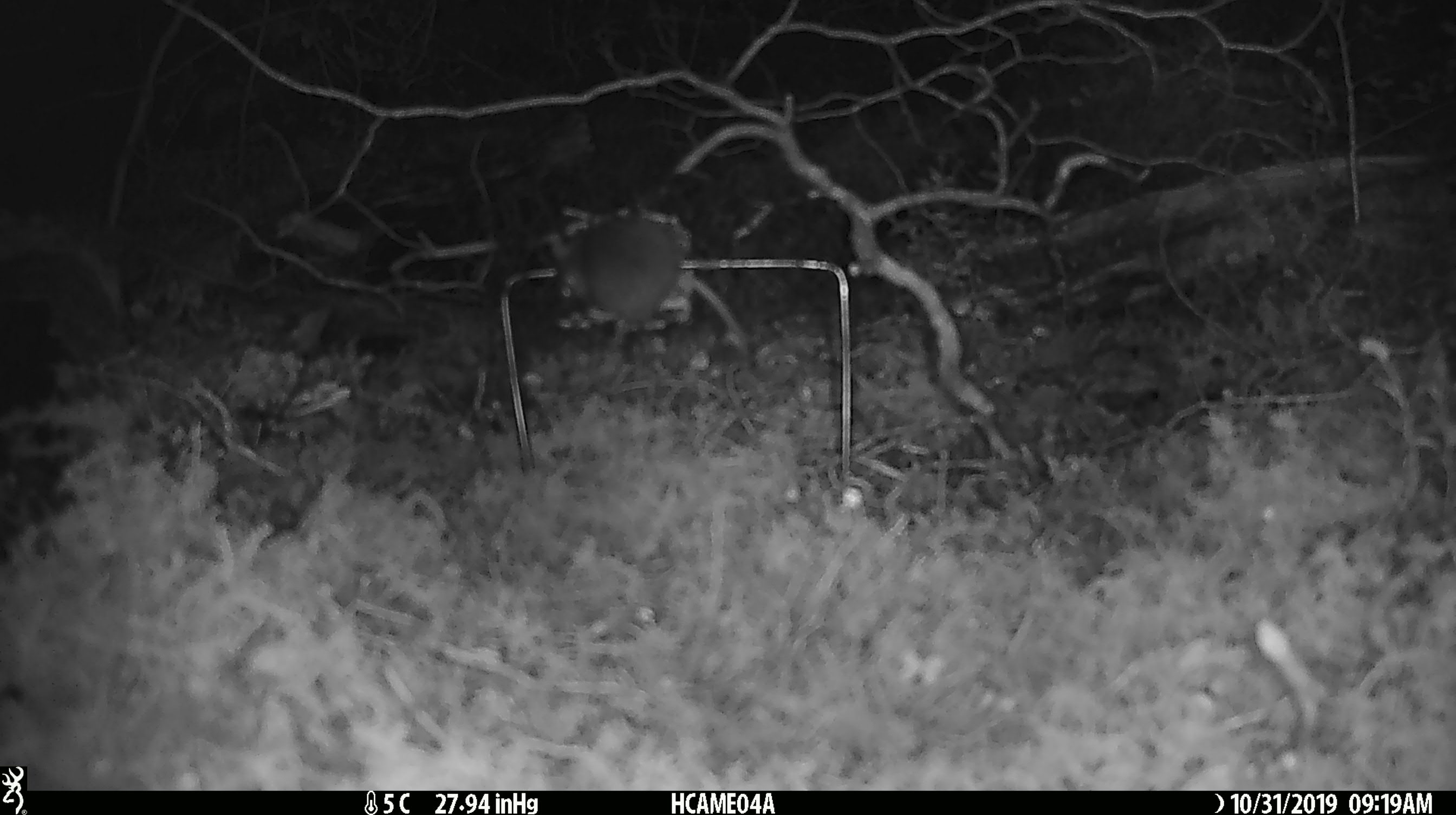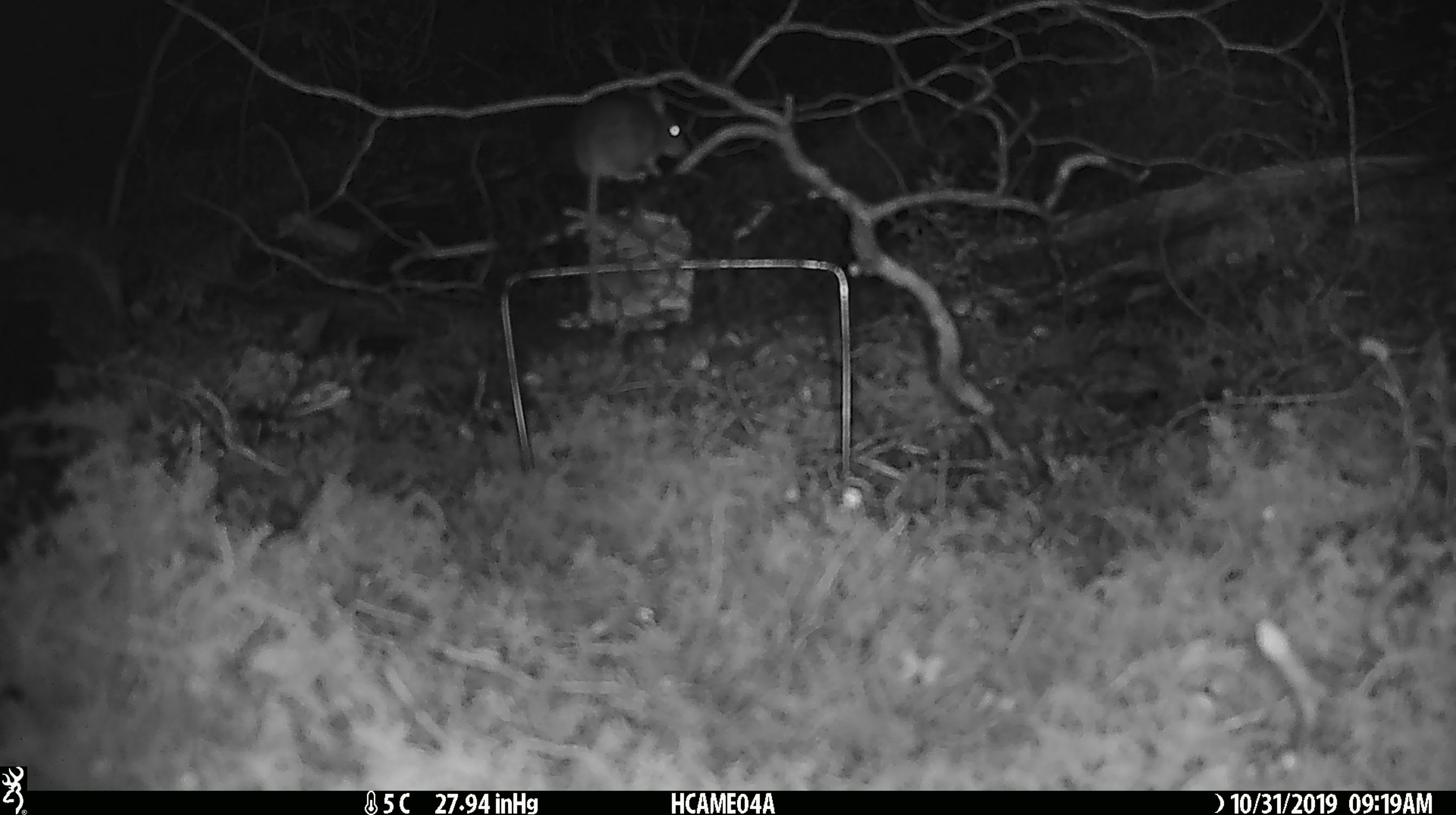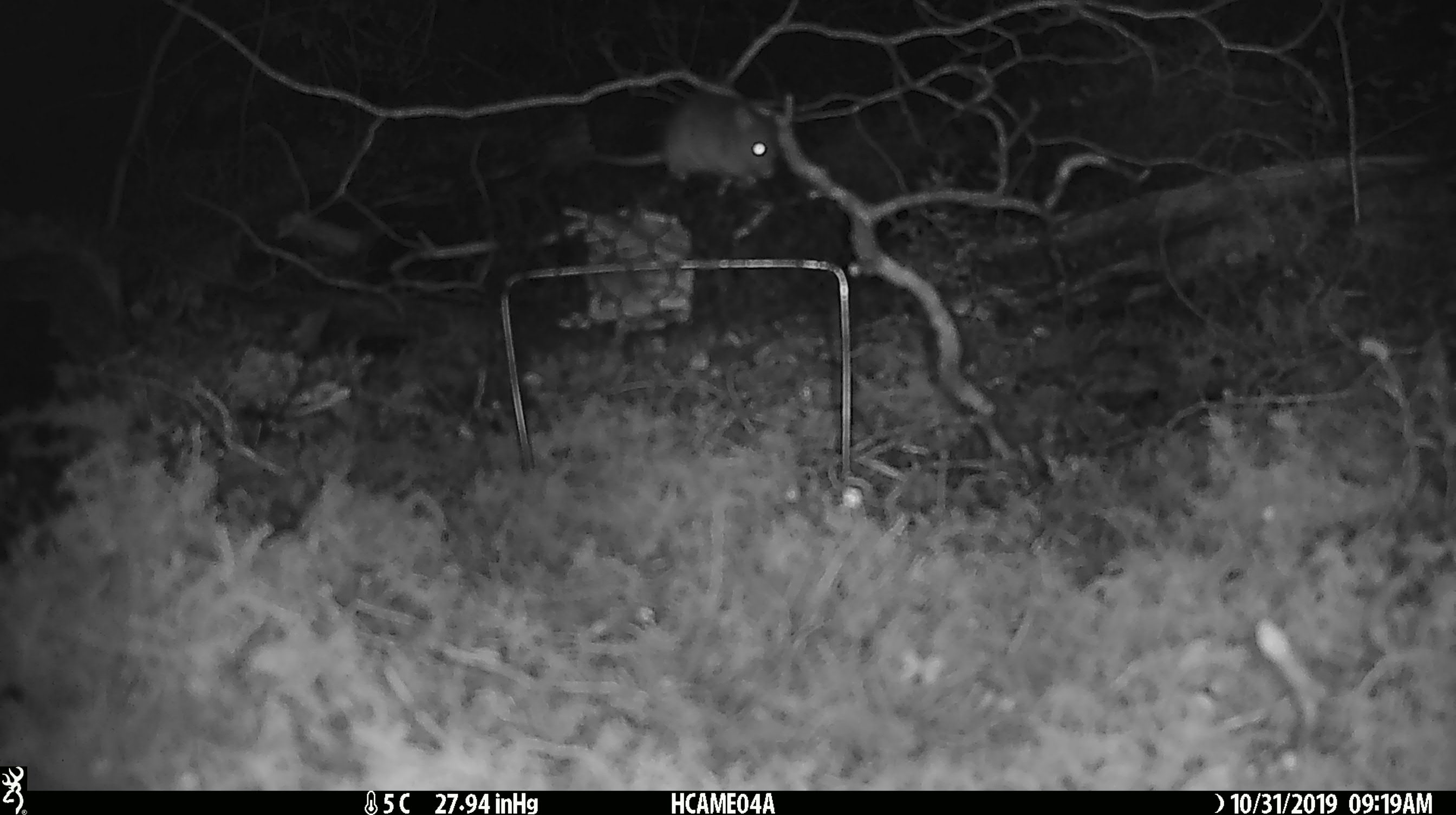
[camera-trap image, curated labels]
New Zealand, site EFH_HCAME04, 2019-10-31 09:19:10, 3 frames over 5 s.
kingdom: Animalia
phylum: Chordata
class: Mammalia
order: Rodentia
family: Muridae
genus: Mus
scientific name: Mus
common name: mouse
Mouse (Mus).